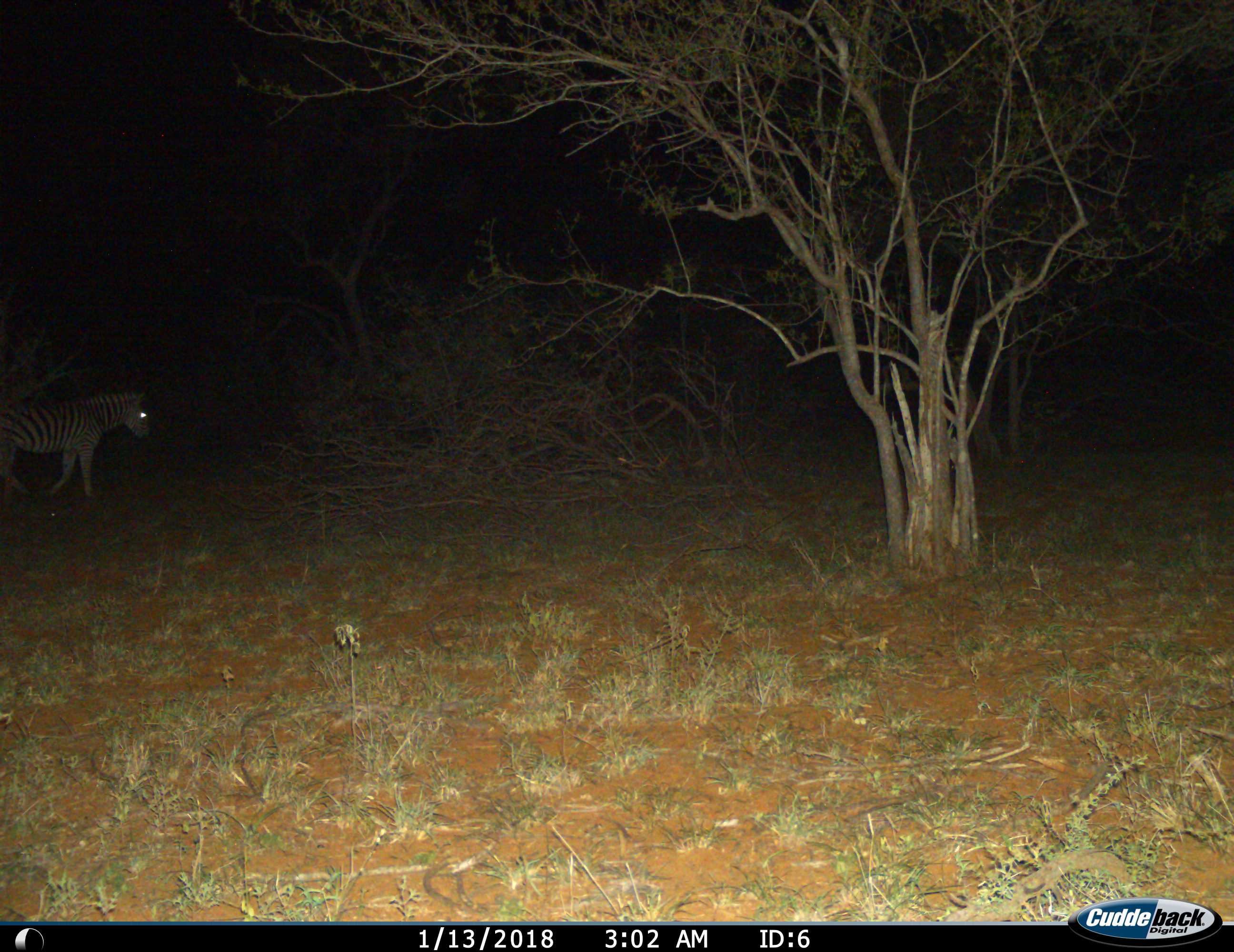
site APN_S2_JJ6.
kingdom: Animalia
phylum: Chordata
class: Mammalia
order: Perissodactyla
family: Equidae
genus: Equus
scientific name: Equus quagga burchellii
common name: burchell's zebra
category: zebraburchells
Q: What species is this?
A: Zebraburchells (burchell's zebra) (Equus quagga burchellii).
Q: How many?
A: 1.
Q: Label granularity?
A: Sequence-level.